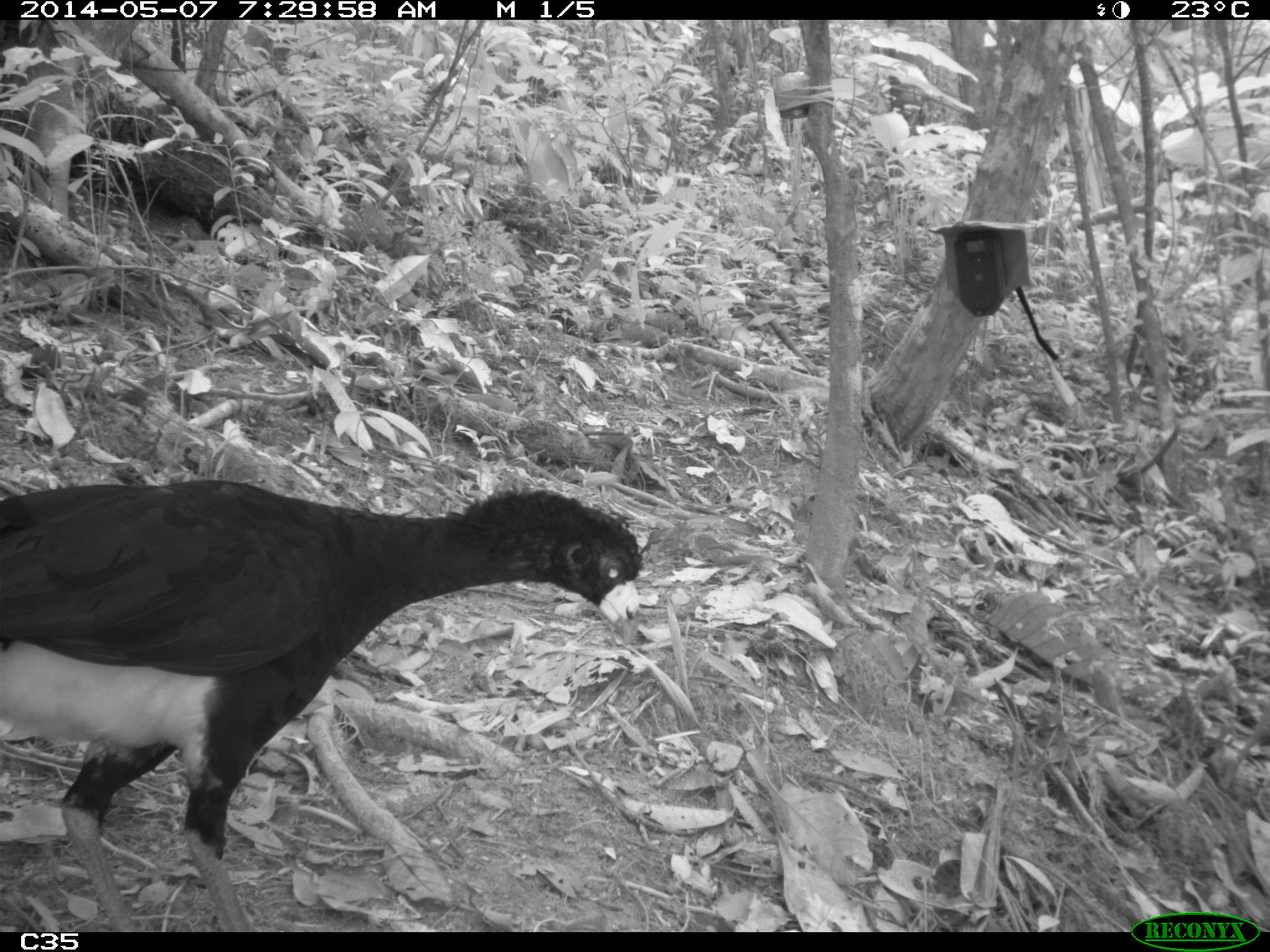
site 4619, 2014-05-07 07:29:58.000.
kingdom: Animalia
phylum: Chordata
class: Aves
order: Galliformes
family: Cracidae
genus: Crax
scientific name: Crax alector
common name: black curassow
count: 2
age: adult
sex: female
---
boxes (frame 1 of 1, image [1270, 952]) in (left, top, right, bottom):
crax alector: (0, 477, 644, 930)